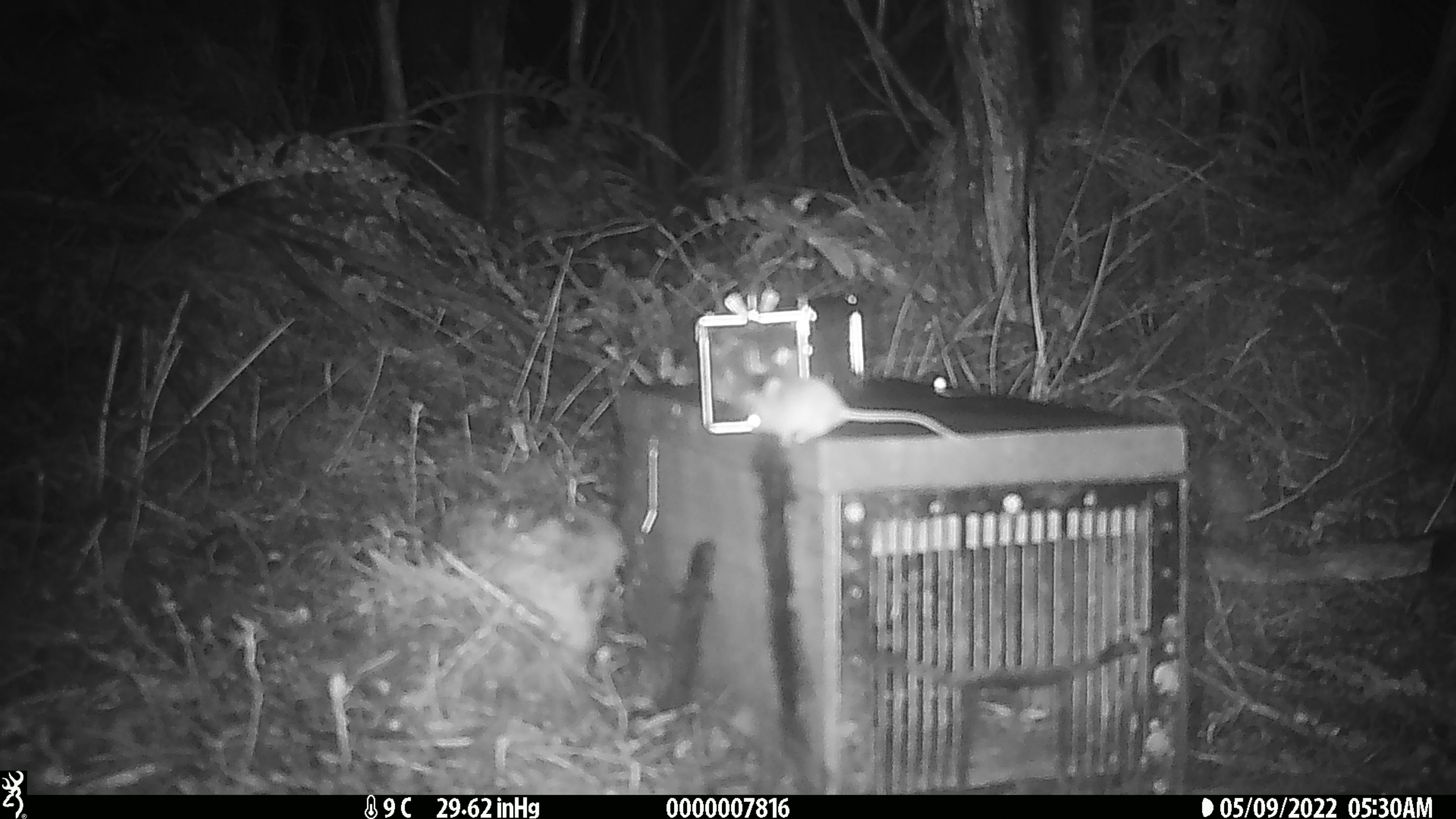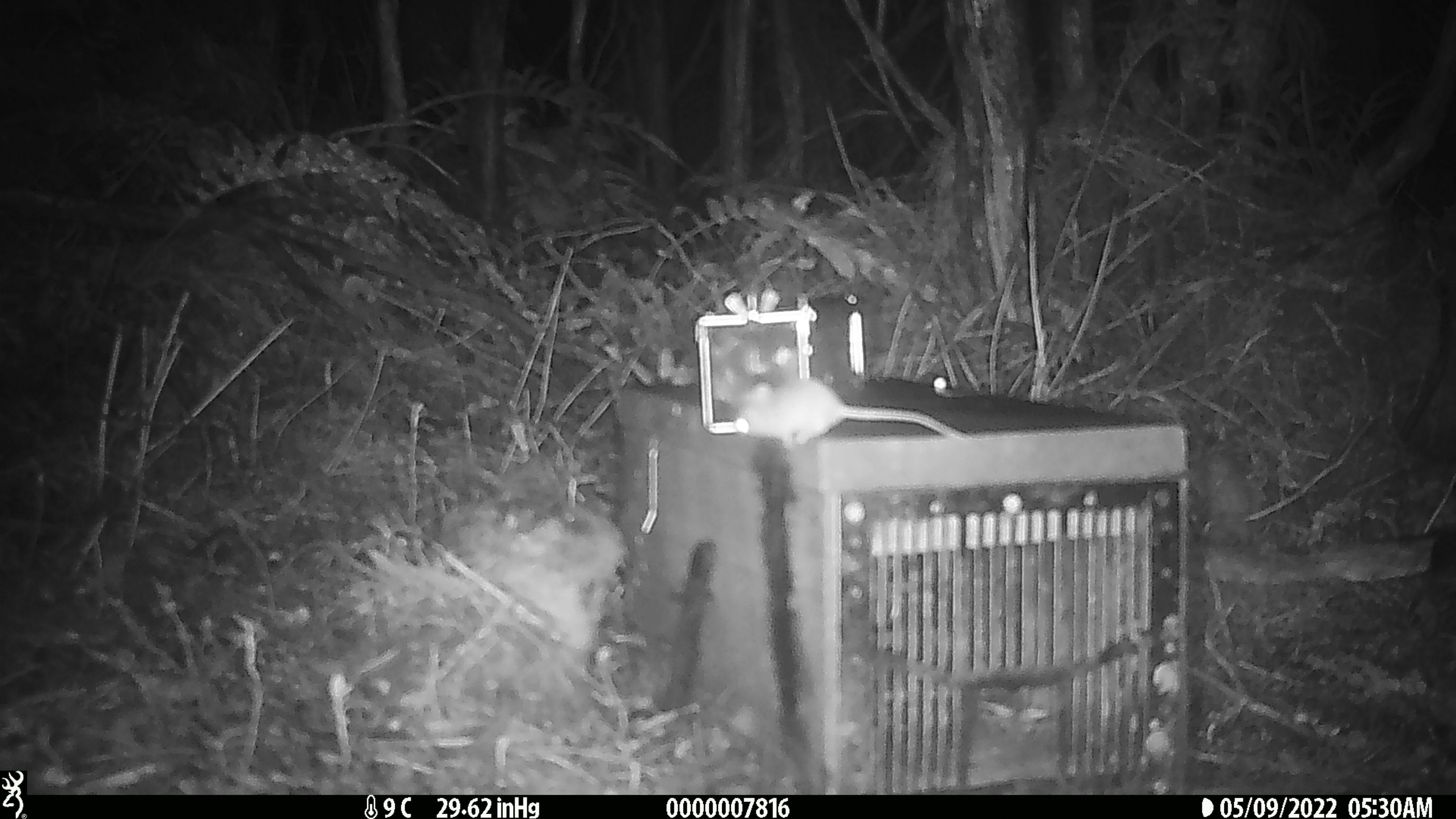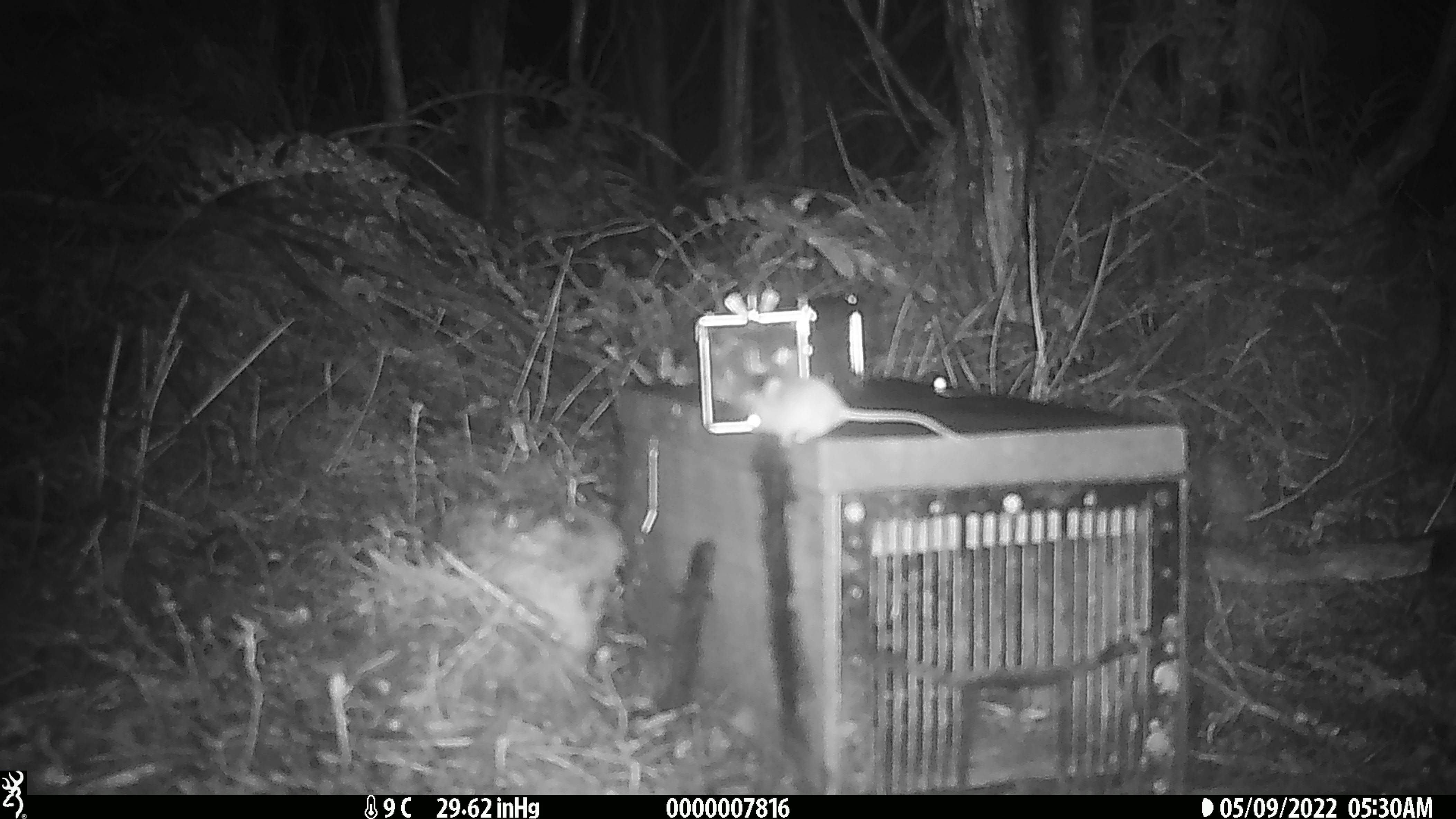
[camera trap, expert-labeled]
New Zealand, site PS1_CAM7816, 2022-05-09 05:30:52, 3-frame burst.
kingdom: Animalia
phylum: Chordata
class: Mammalia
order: Rodentia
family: Muridae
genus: Mus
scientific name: Mus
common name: mouse